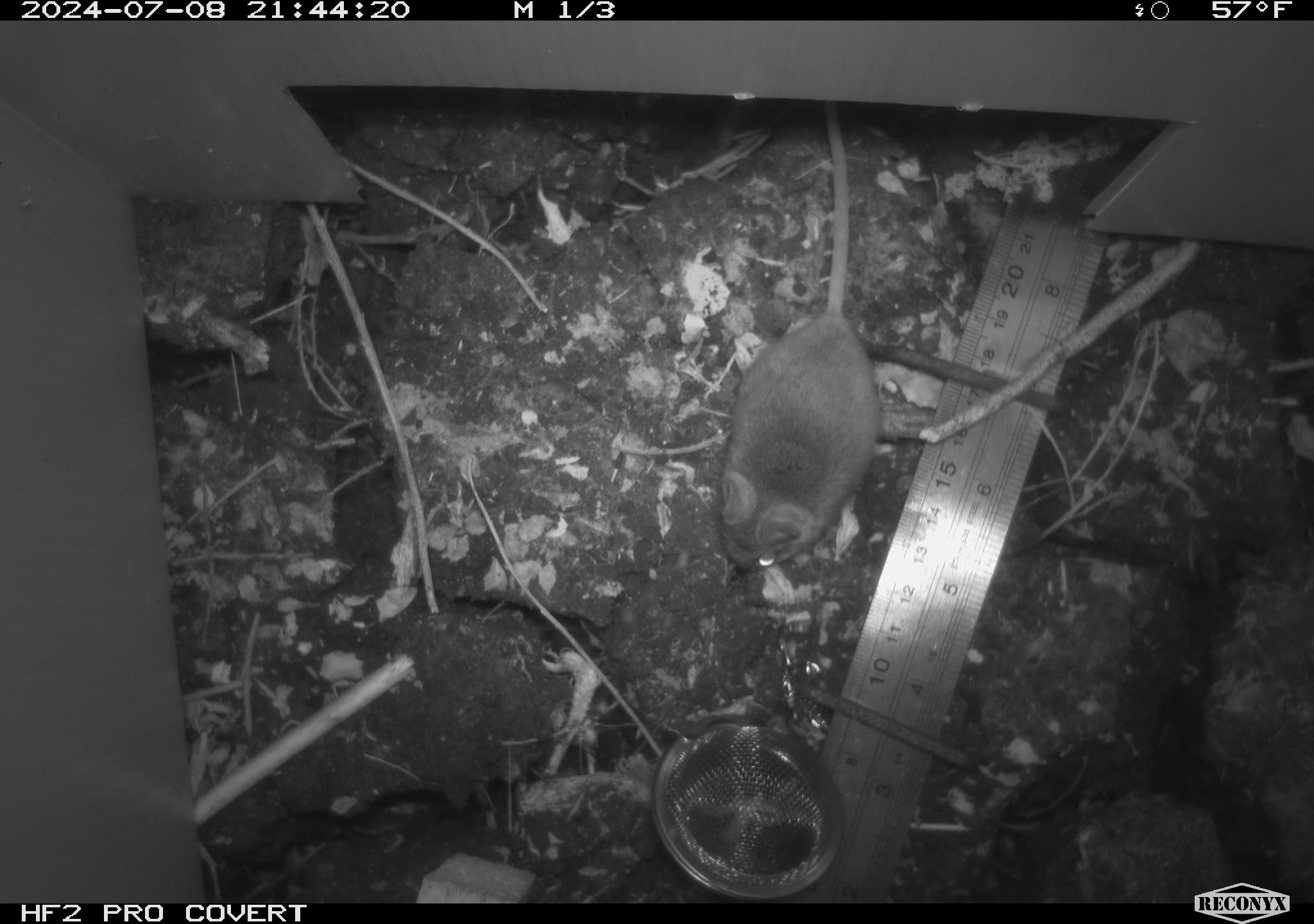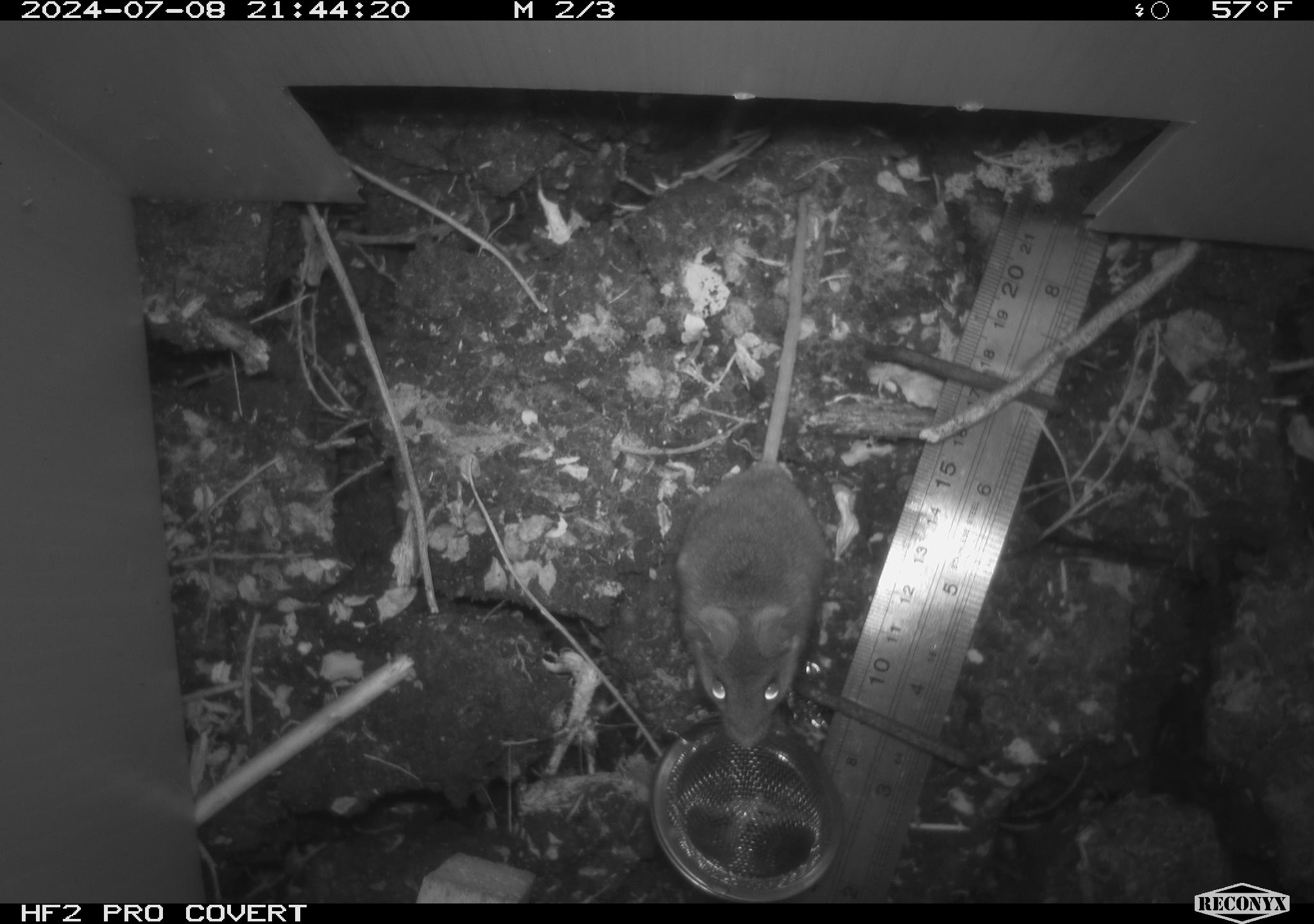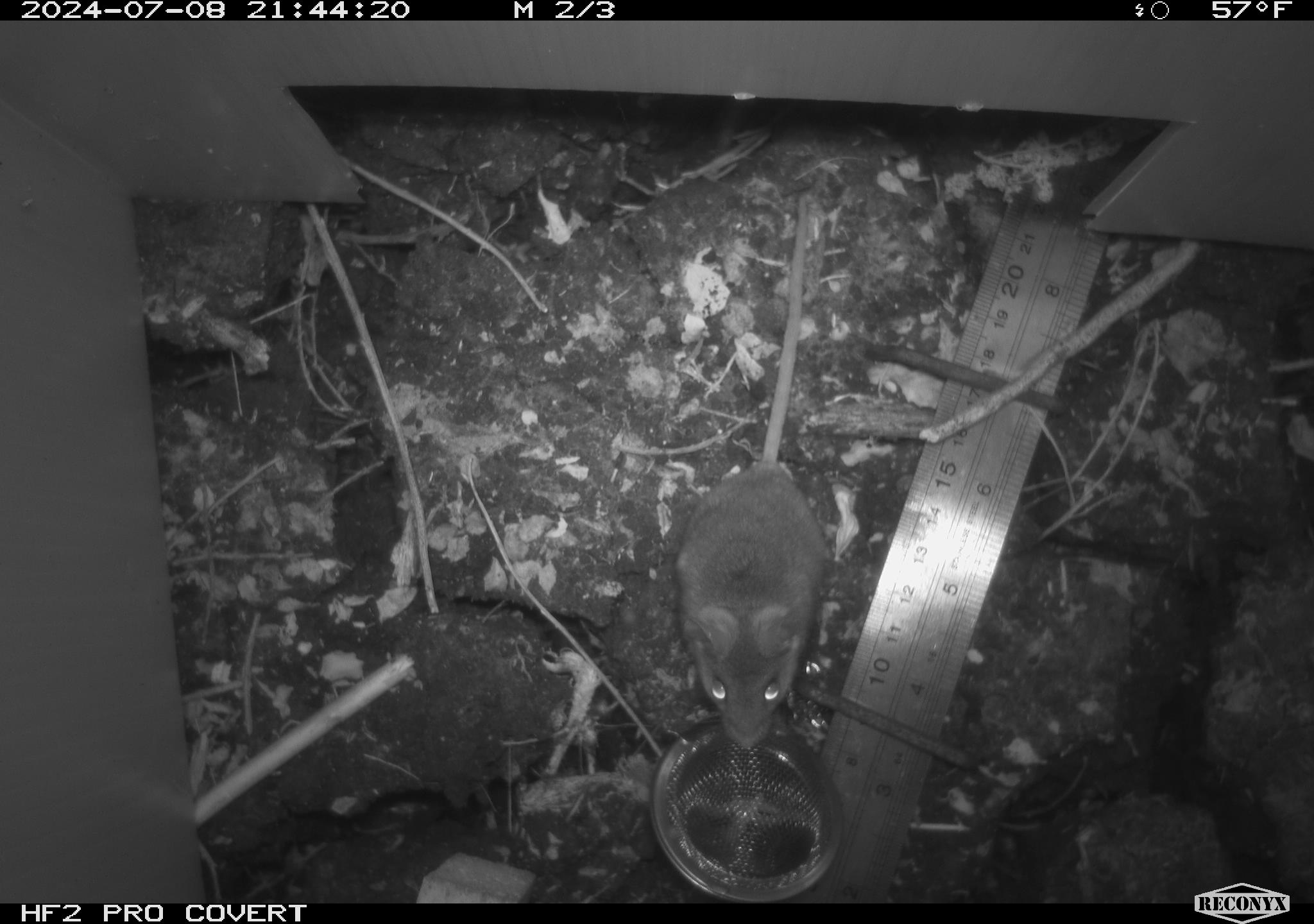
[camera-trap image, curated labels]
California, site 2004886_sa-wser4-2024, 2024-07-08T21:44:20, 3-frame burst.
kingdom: Animalia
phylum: Chordata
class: Mammalia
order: Rodentia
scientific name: Rodentia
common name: mouse species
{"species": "mouse species (Rodentia)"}